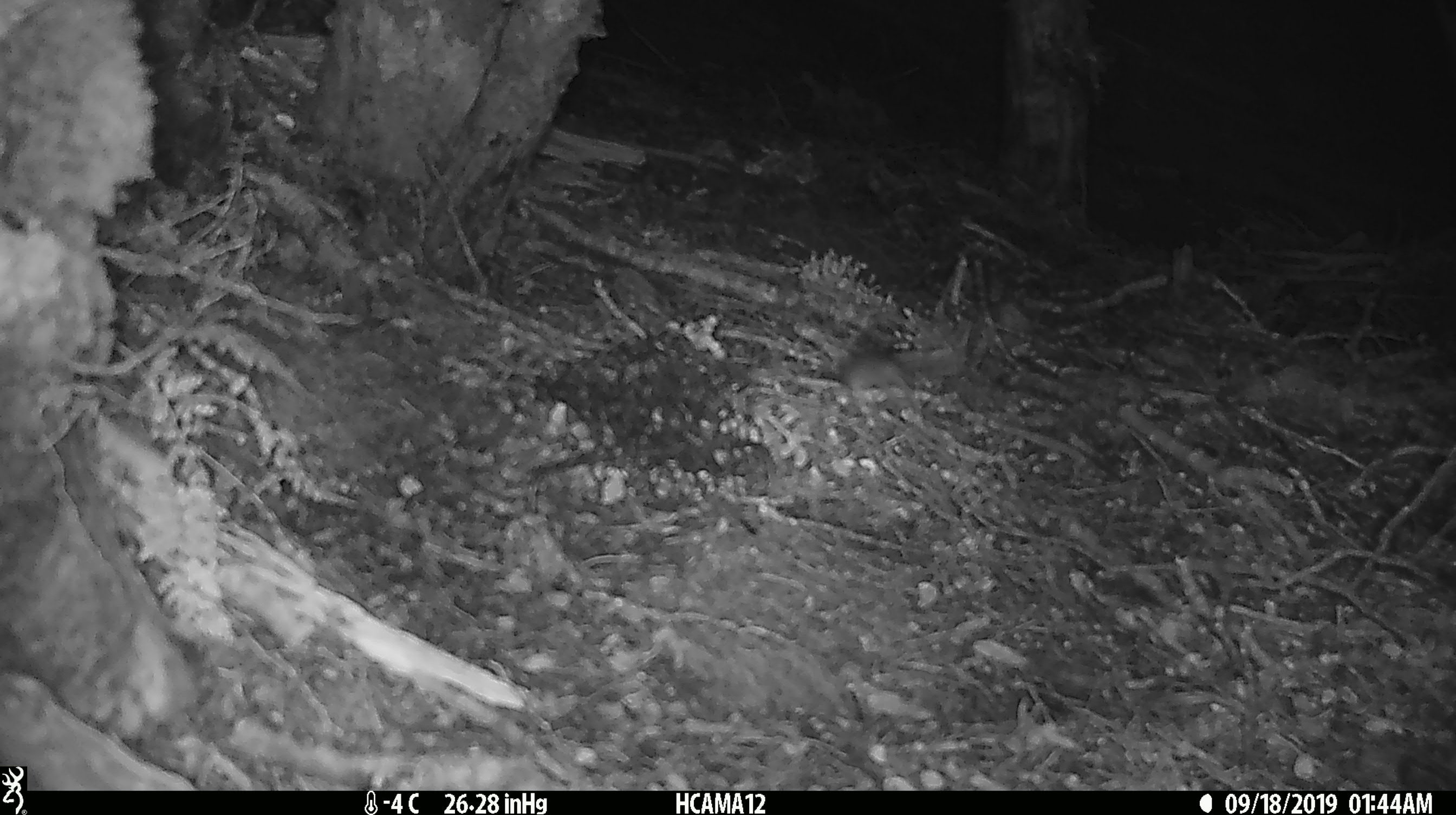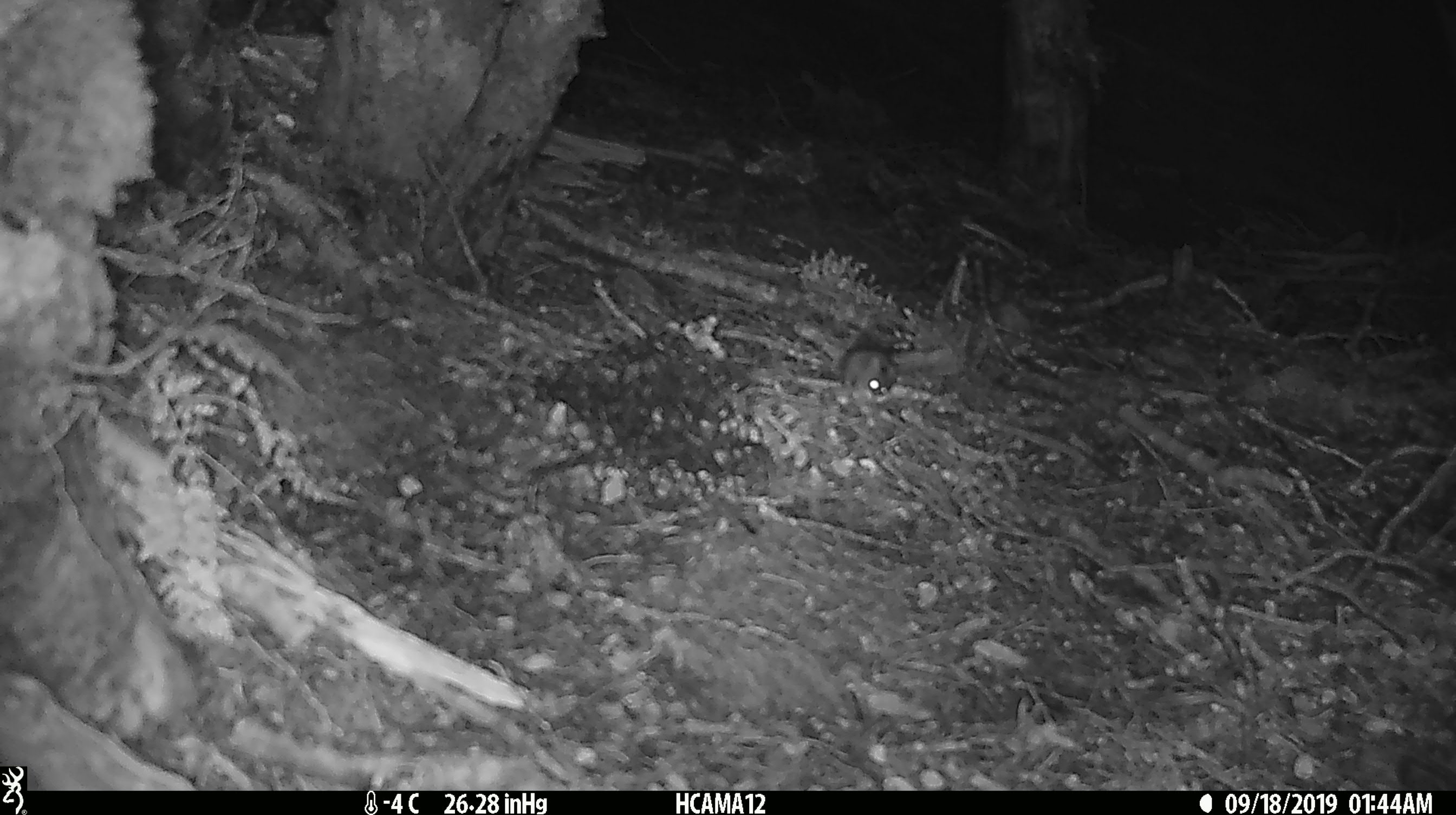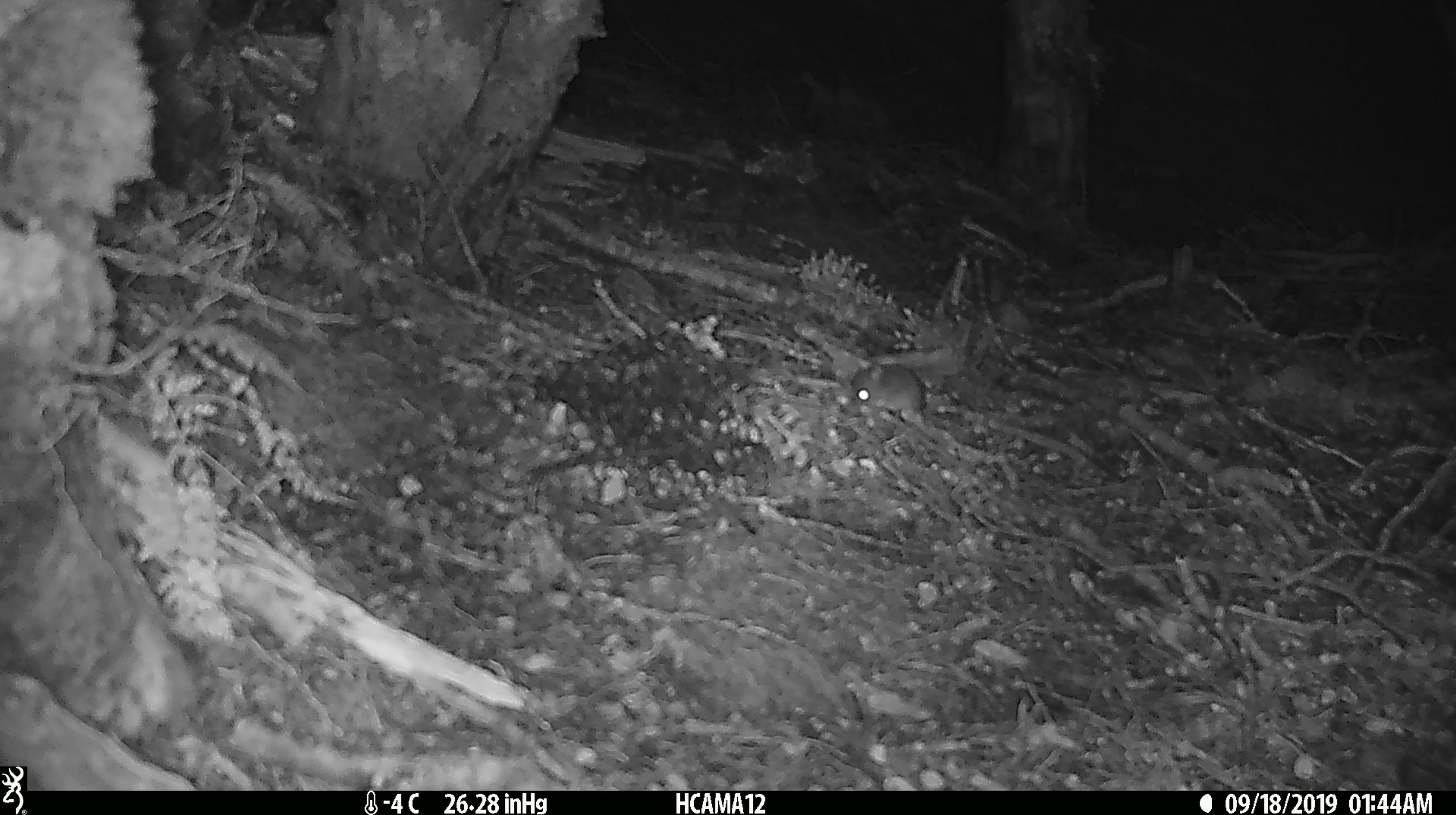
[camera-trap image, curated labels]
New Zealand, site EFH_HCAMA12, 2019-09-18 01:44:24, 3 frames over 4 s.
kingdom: Animalia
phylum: Chordata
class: Mammalia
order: Rodentia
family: Muridae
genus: Mus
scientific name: Mus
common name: mouse